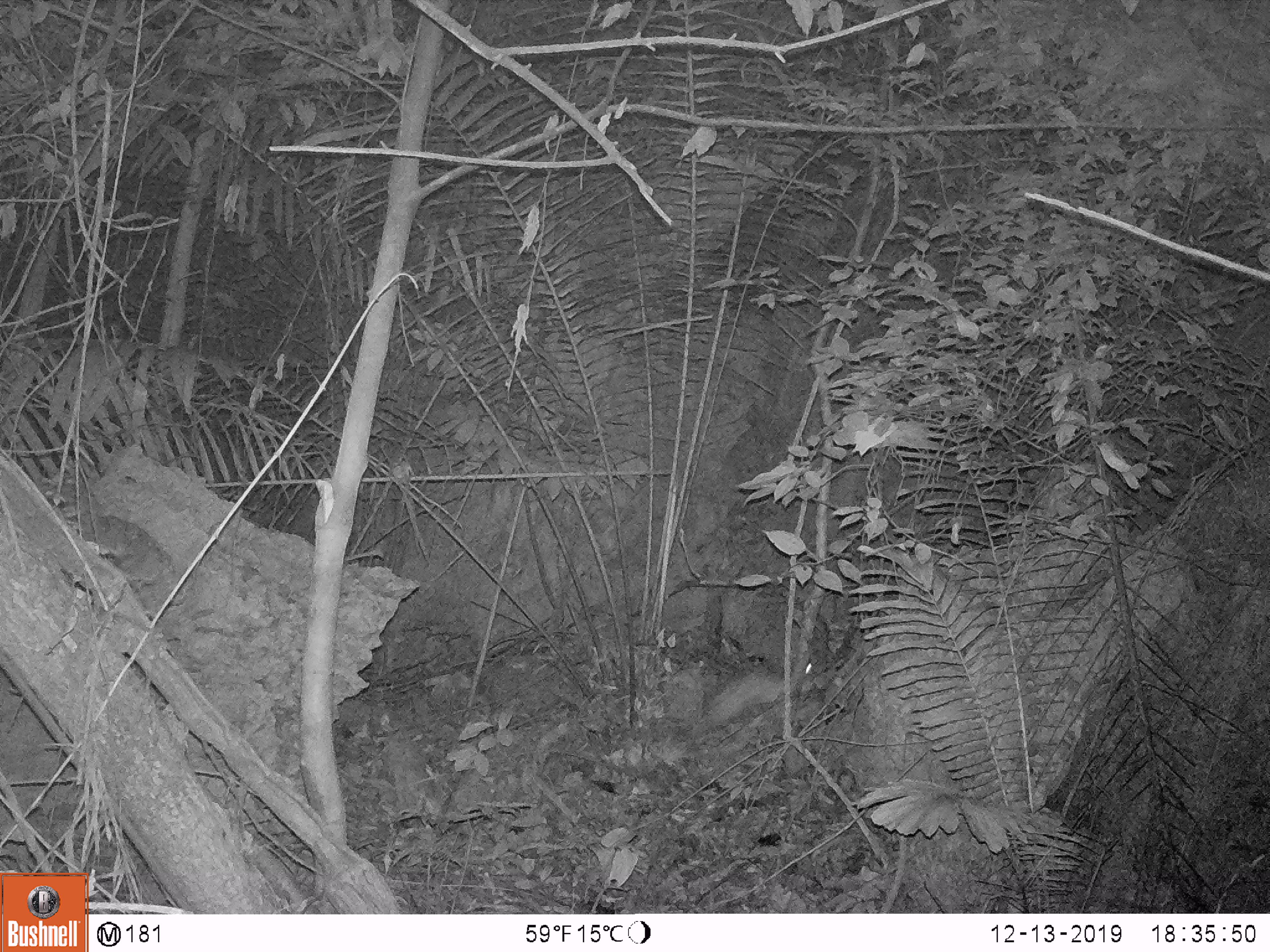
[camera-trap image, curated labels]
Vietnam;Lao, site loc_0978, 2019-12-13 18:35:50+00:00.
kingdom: Animalia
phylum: Chordata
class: Mammalia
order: Rodentia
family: Hystricidae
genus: Atherurus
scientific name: Atherurus macrourus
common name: asiatic brush-tailed porcupine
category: asiatic brush tailed porcupine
Asiatic brush tailed porcupine (asiatic brush-tailed porcupine) (Atherurus macrourus). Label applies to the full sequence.